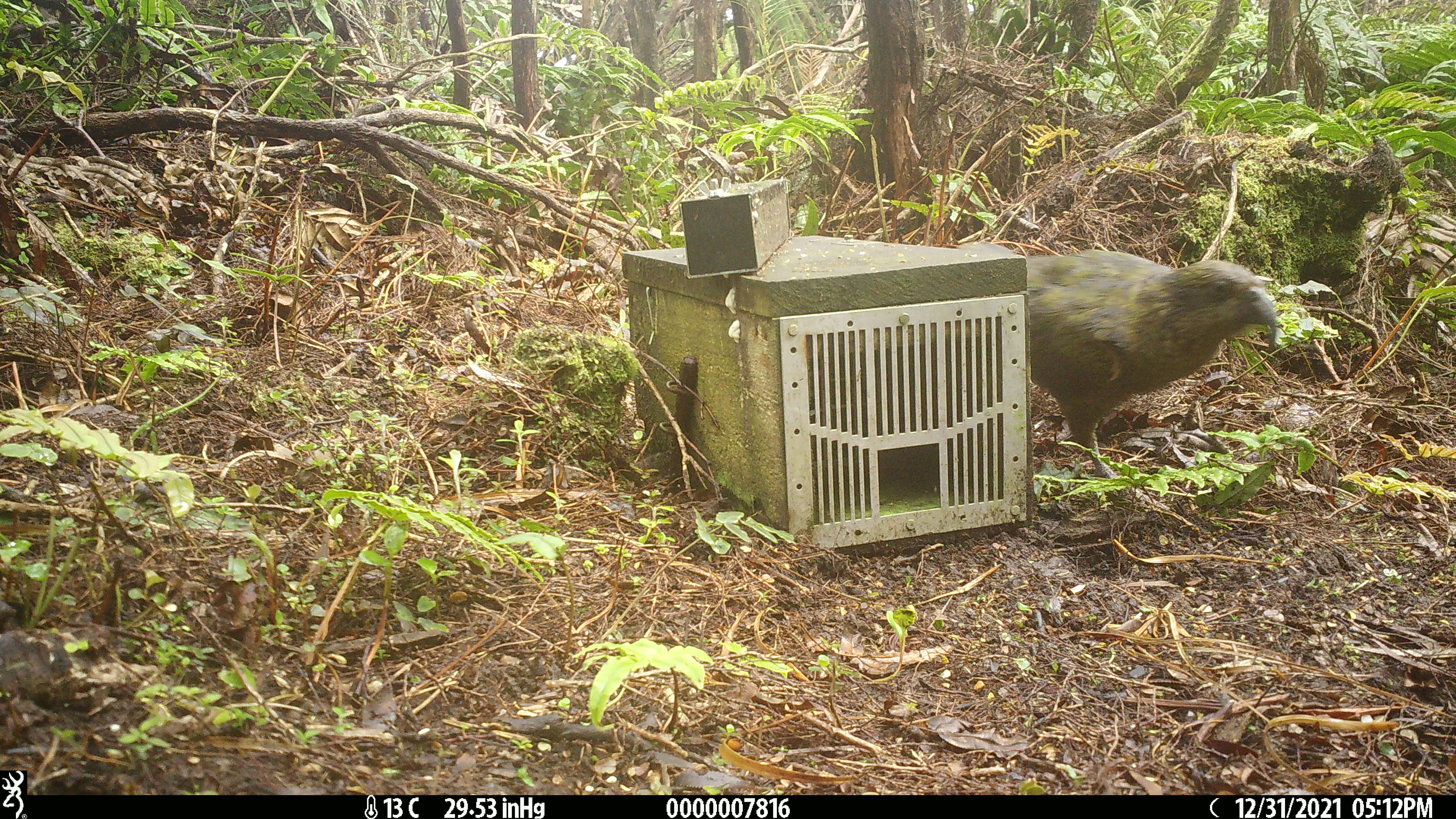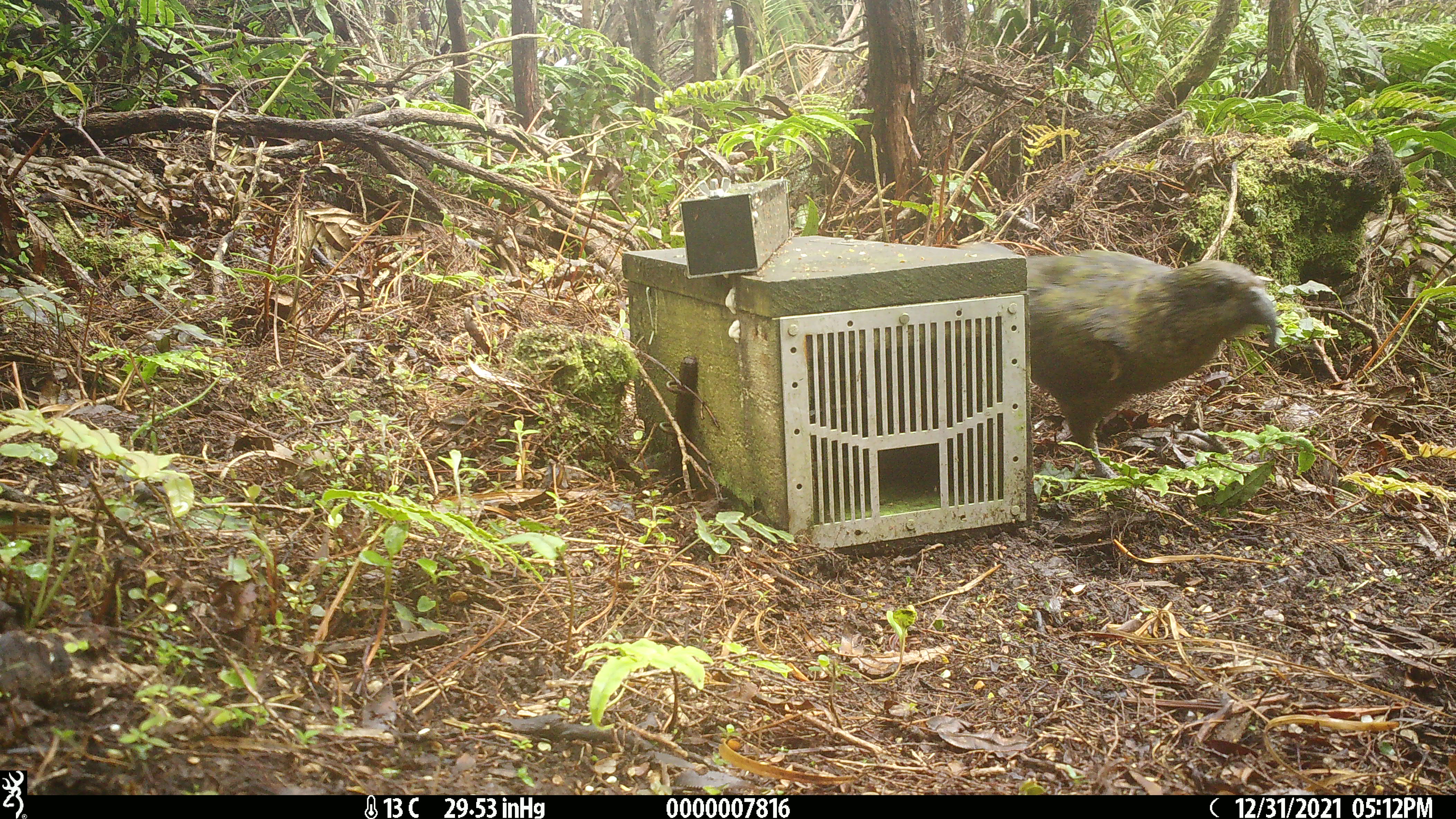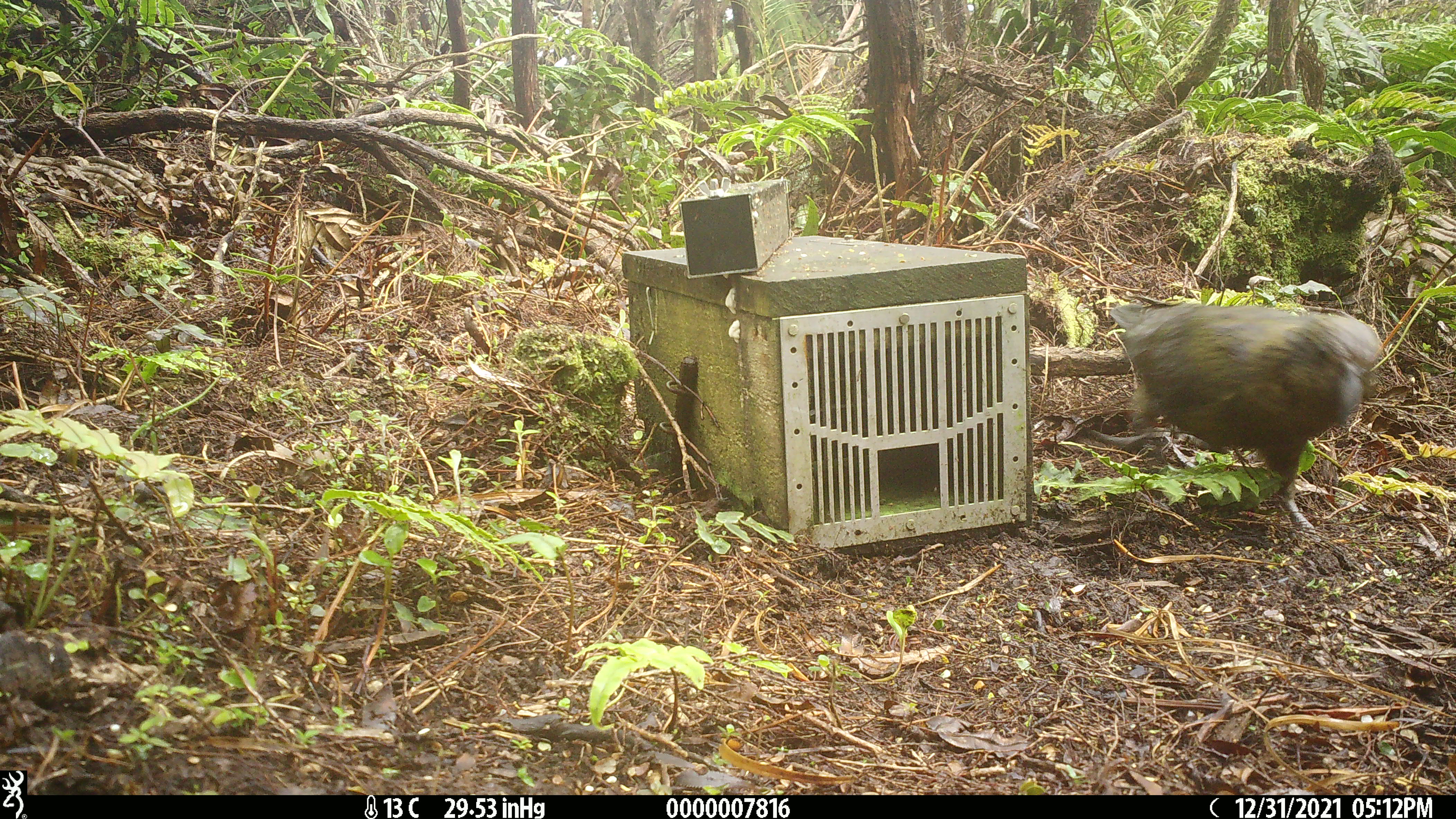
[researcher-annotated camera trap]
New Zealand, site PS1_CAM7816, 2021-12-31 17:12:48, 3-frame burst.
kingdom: Animalia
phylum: Chordata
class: Aves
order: Psittaciformes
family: Strigopidae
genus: Nestor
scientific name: Nestor notabilis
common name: kea